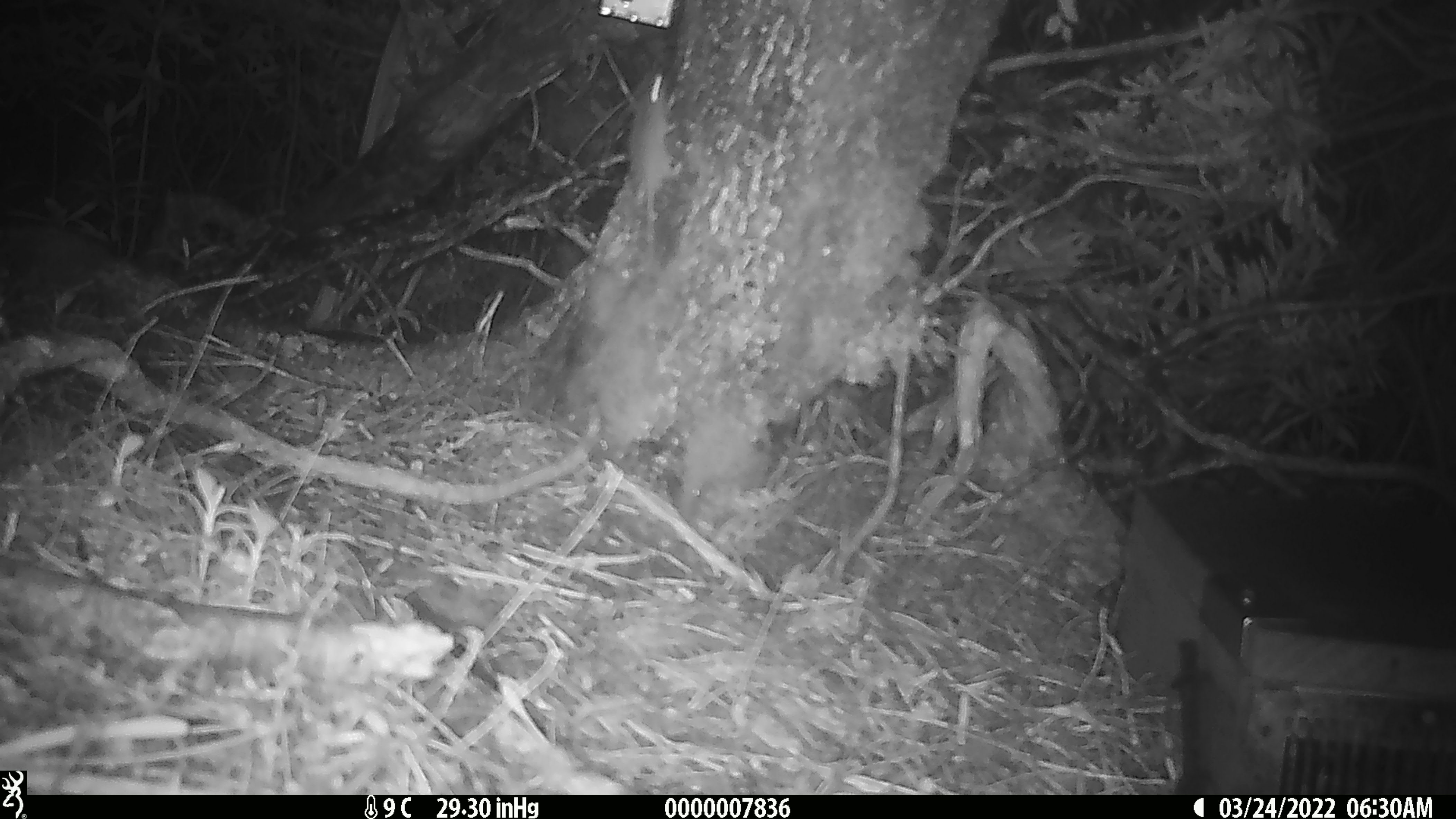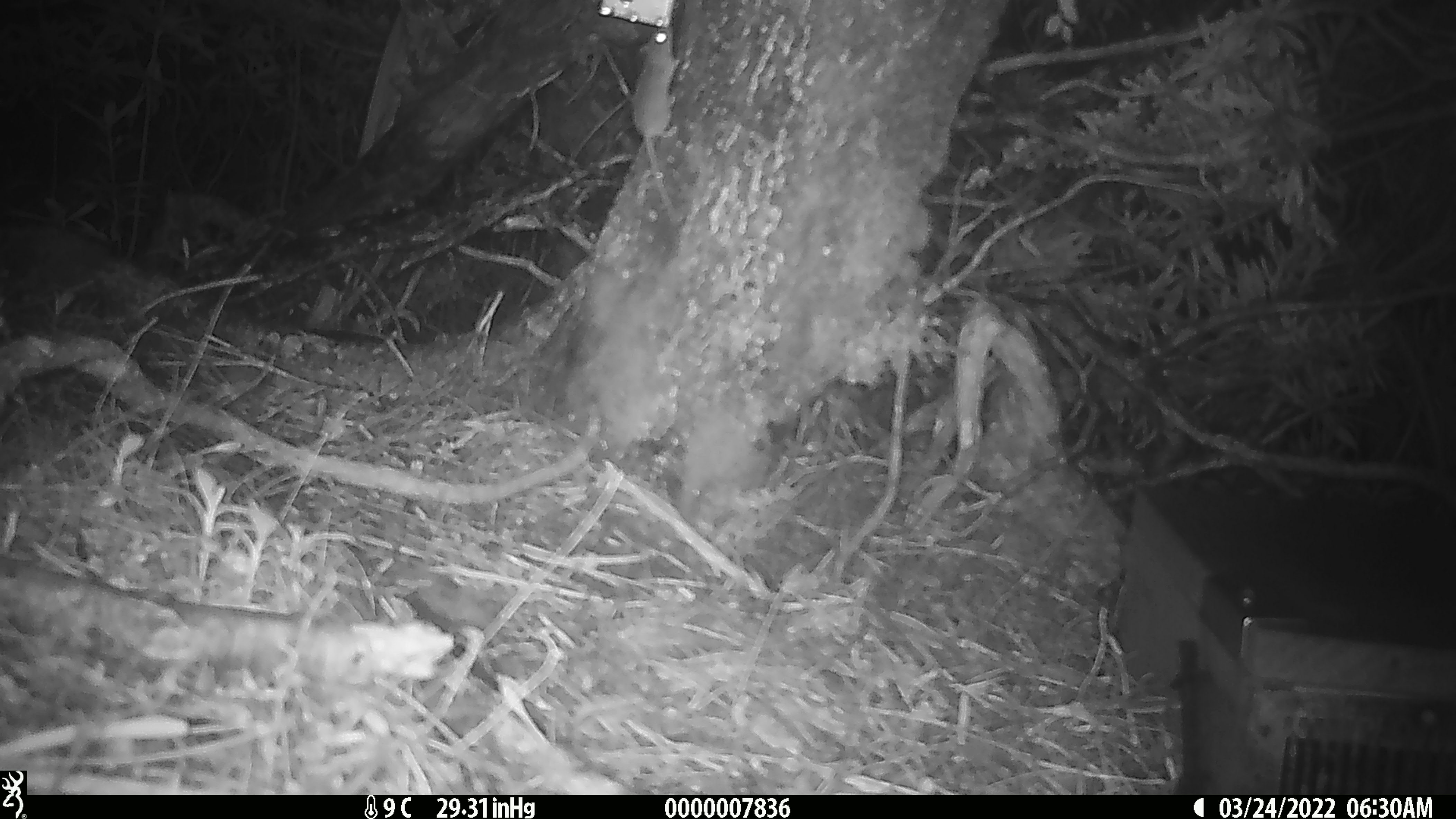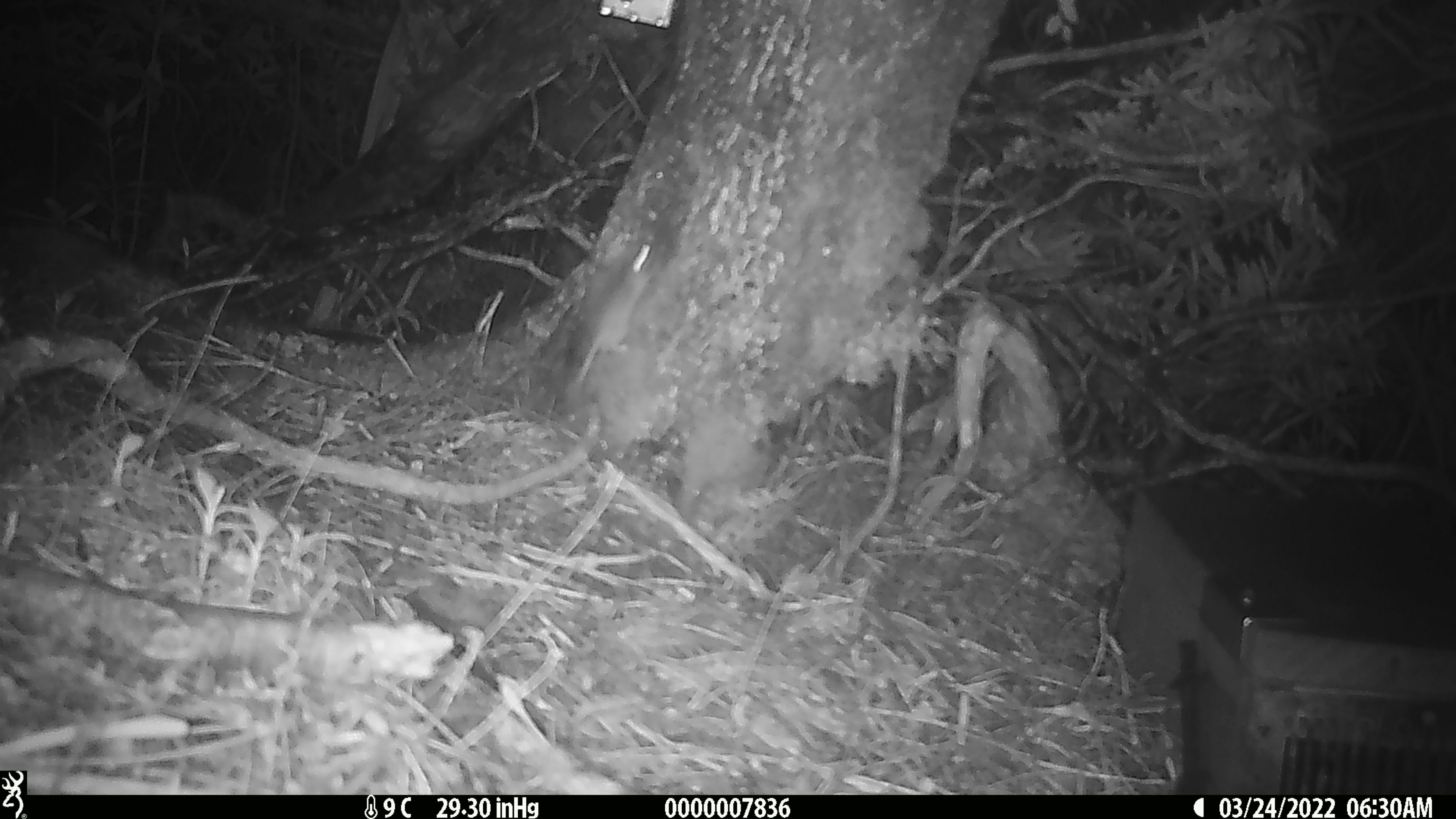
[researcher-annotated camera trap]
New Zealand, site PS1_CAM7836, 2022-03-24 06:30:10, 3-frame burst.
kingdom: Animalia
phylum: Chordata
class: Mammalia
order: Rodentia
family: Muridae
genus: Mus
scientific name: Mus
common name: mouse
Mouse (Mus).